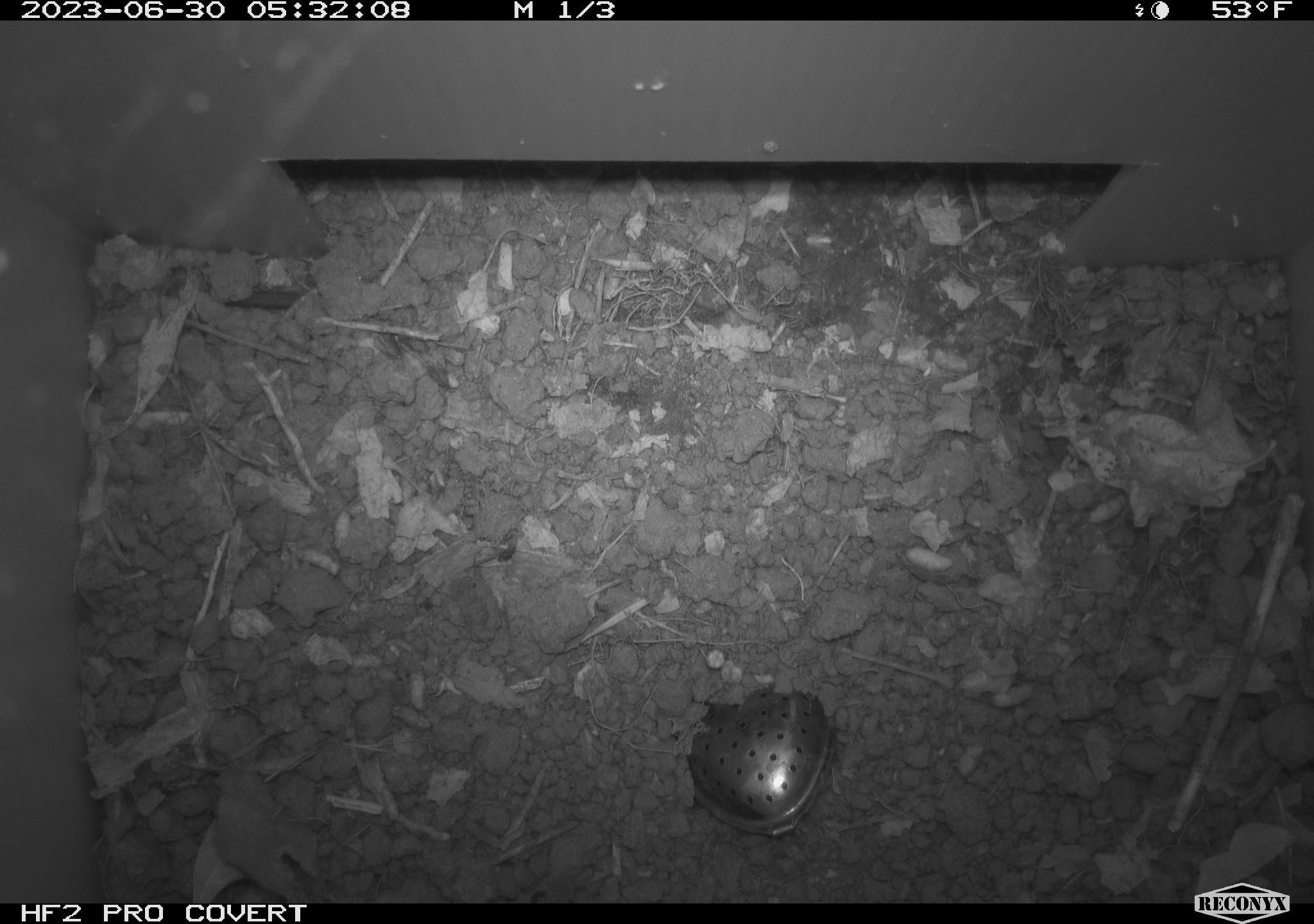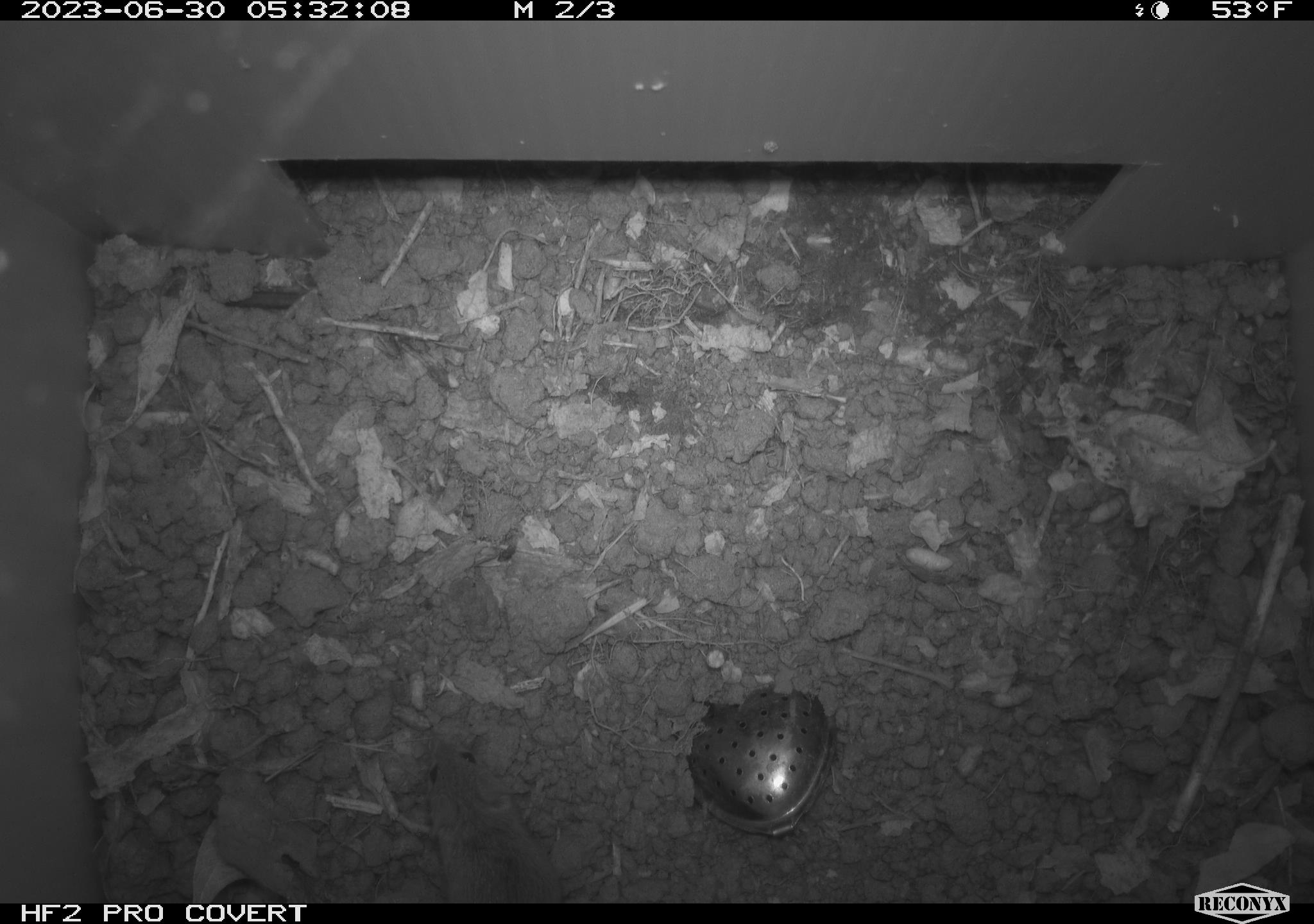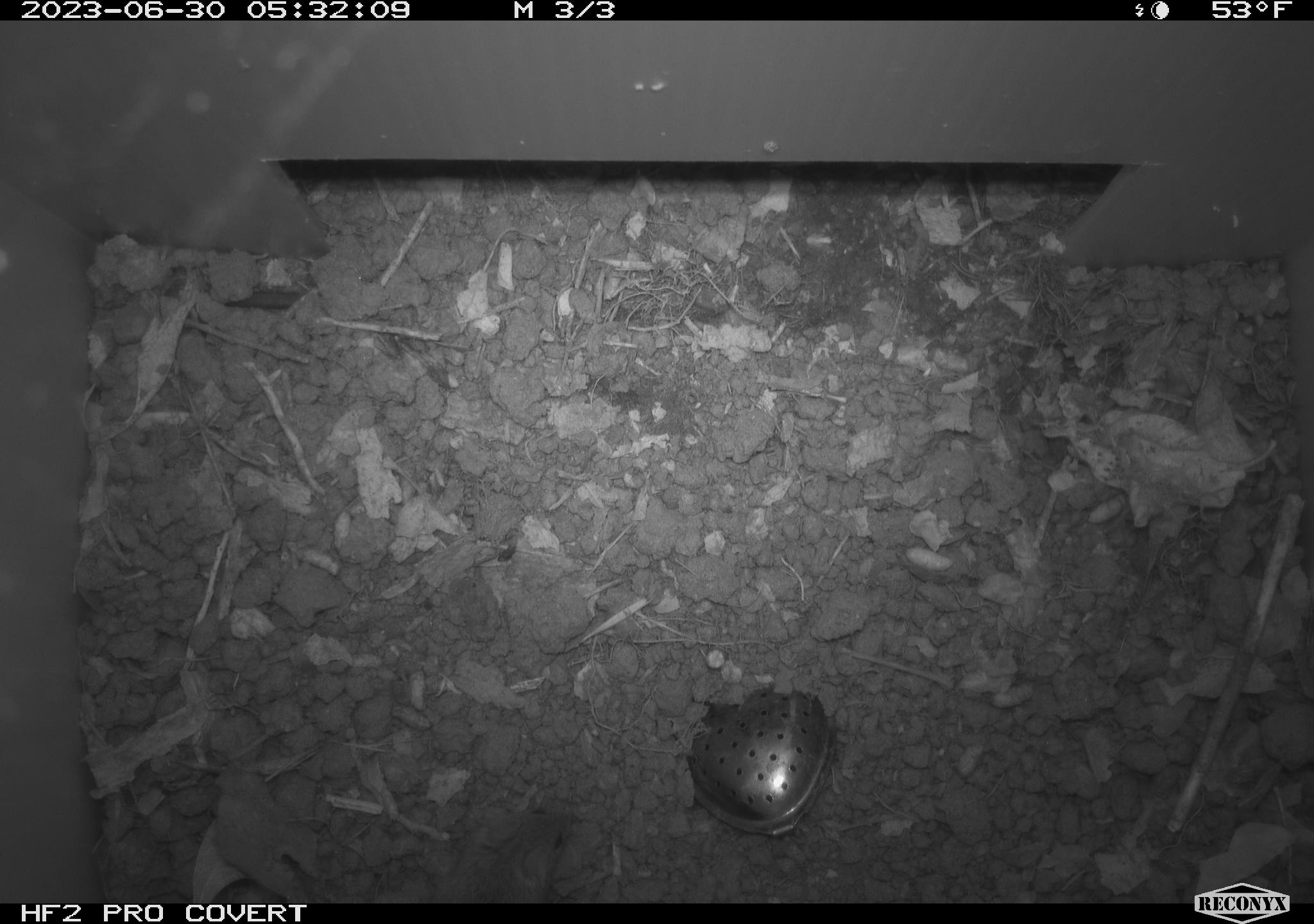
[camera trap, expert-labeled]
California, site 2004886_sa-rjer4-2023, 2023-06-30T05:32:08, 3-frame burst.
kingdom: Animalia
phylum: Chordata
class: Mammalia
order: Rodentia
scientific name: Rodentia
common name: mouse species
Mouse species (Rodentia).